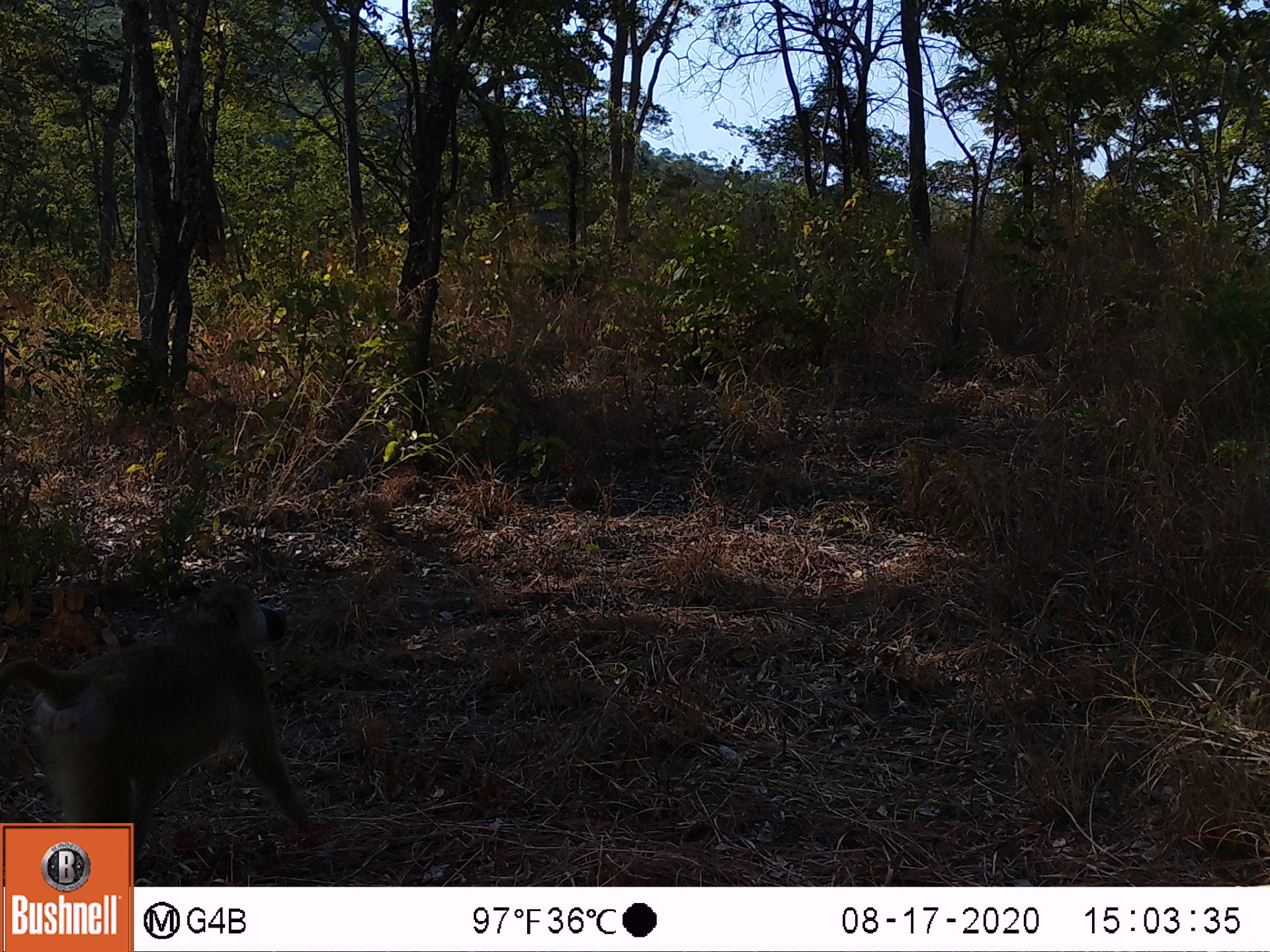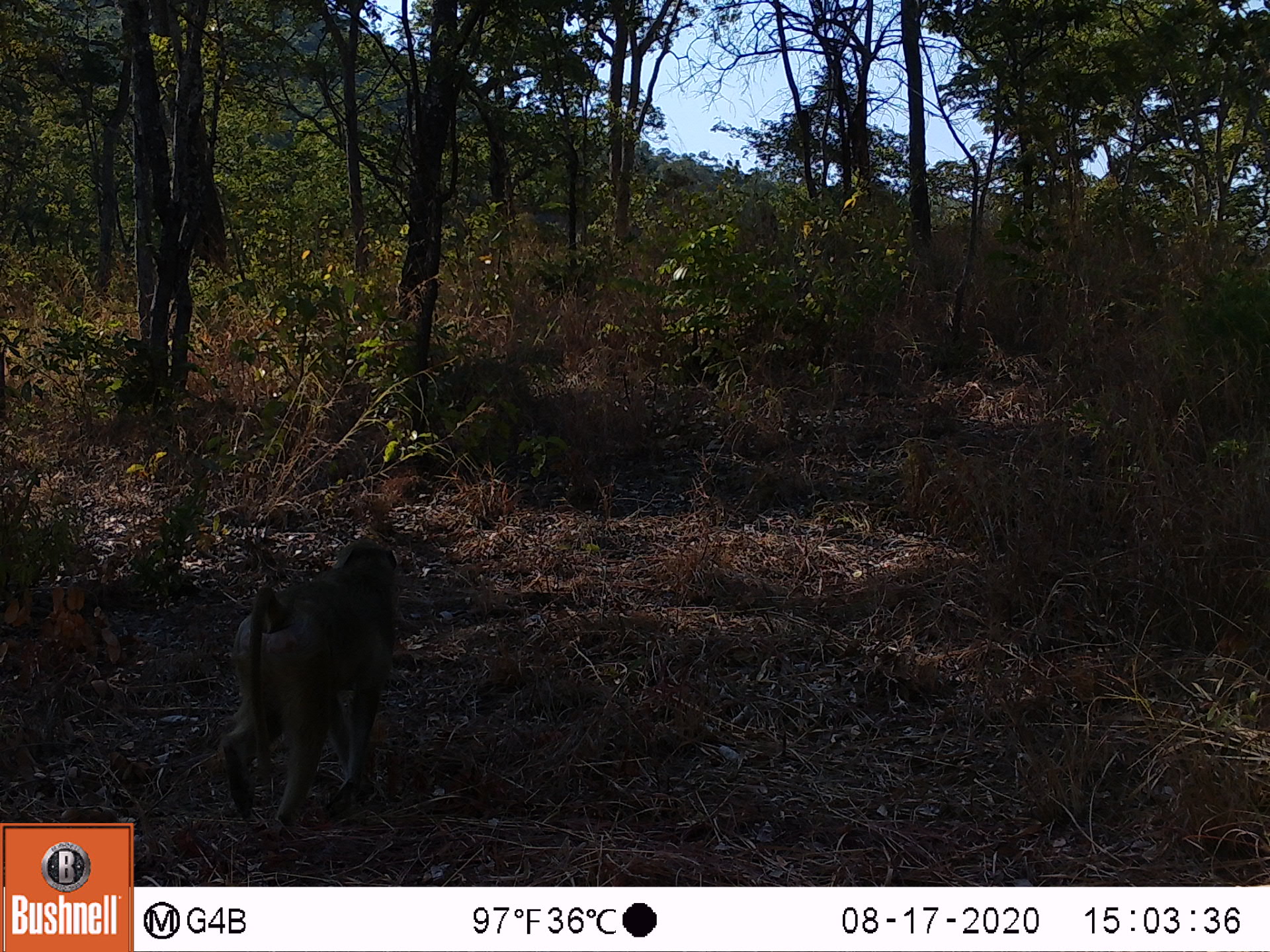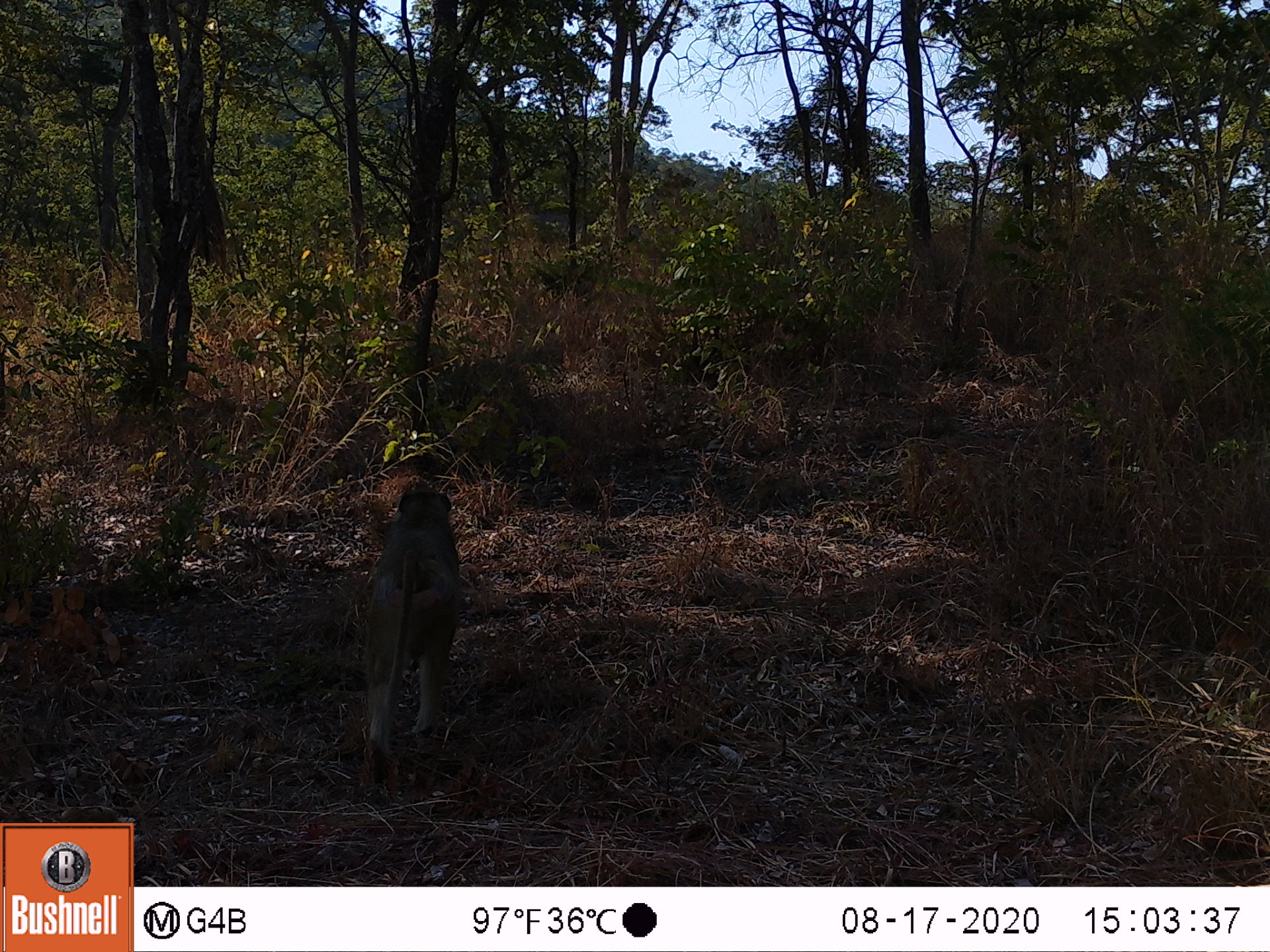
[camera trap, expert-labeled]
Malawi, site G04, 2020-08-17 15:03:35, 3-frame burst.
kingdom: Animalia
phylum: Chordata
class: Mammalia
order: Primates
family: Cercopithecidae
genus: Papio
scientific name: Papio cynocephalus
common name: yellow baboon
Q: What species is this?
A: Yellow baboon (Papio cynocephalus).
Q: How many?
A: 1.